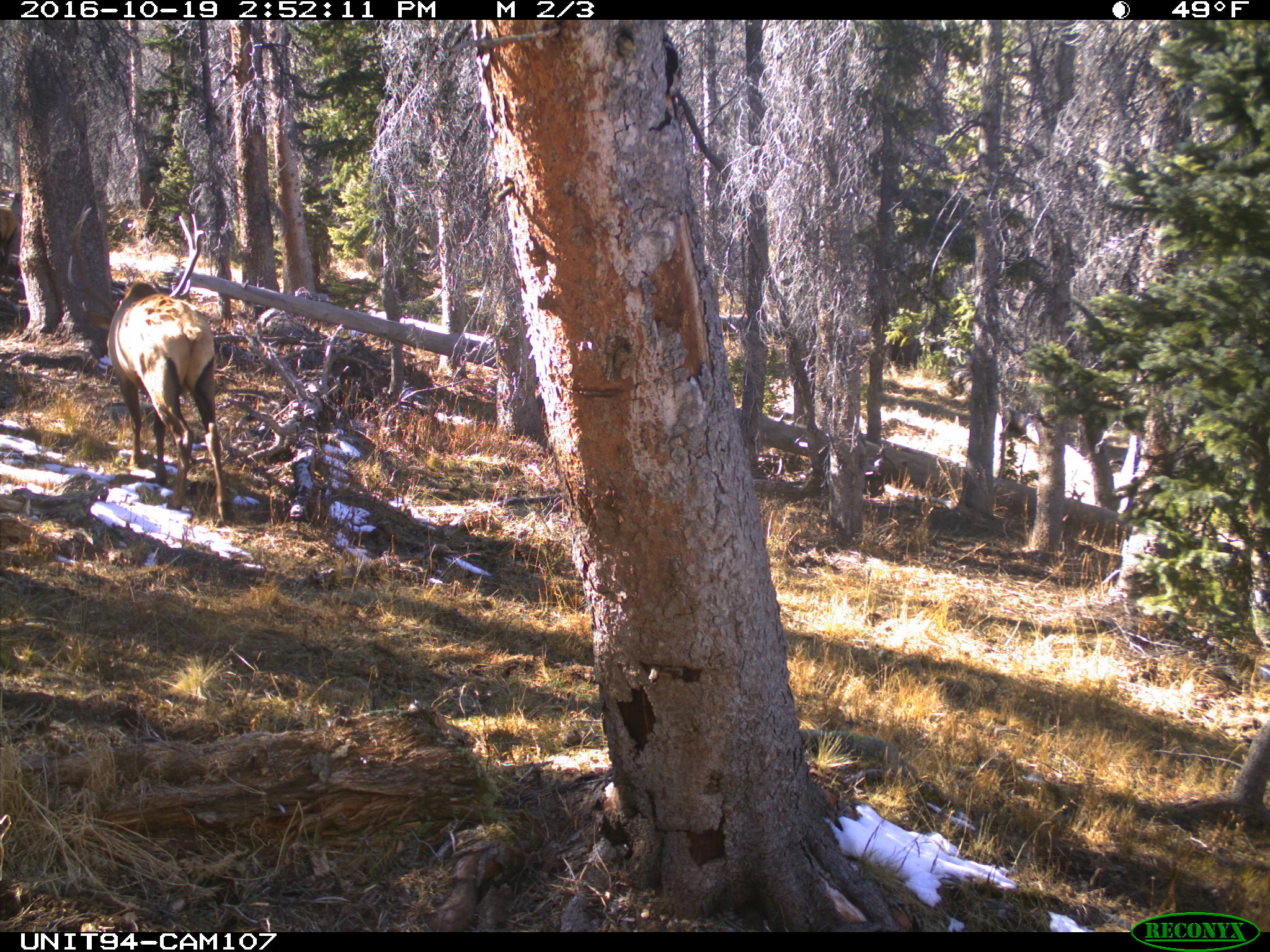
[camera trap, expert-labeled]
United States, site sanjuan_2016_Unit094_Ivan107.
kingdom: Animalia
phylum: Chordata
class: Mammalia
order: Artiodactyla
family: Cervidae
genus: Cervus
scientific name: Cervus elaphus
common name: red deer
Cervus elaphus (red deer).